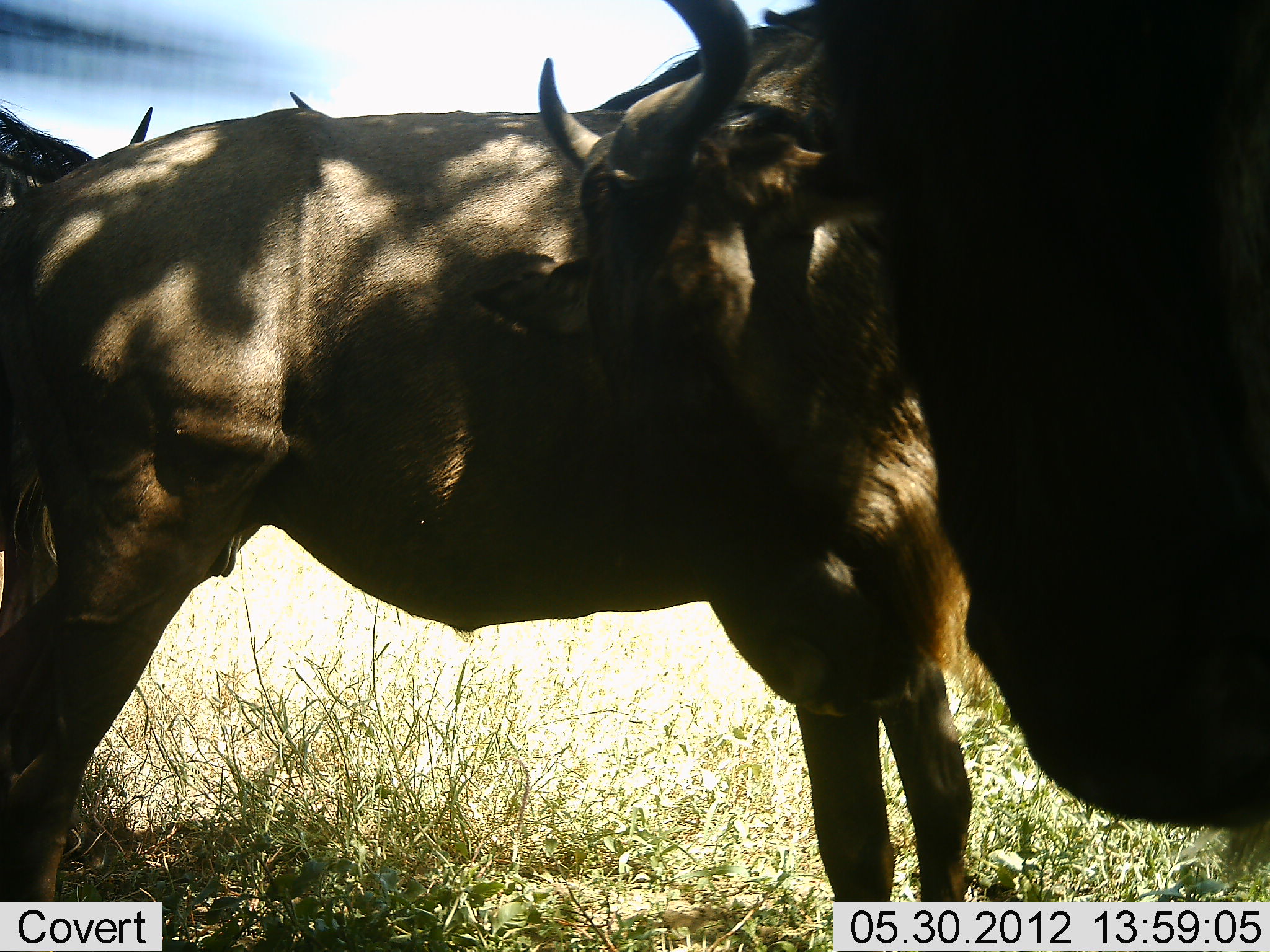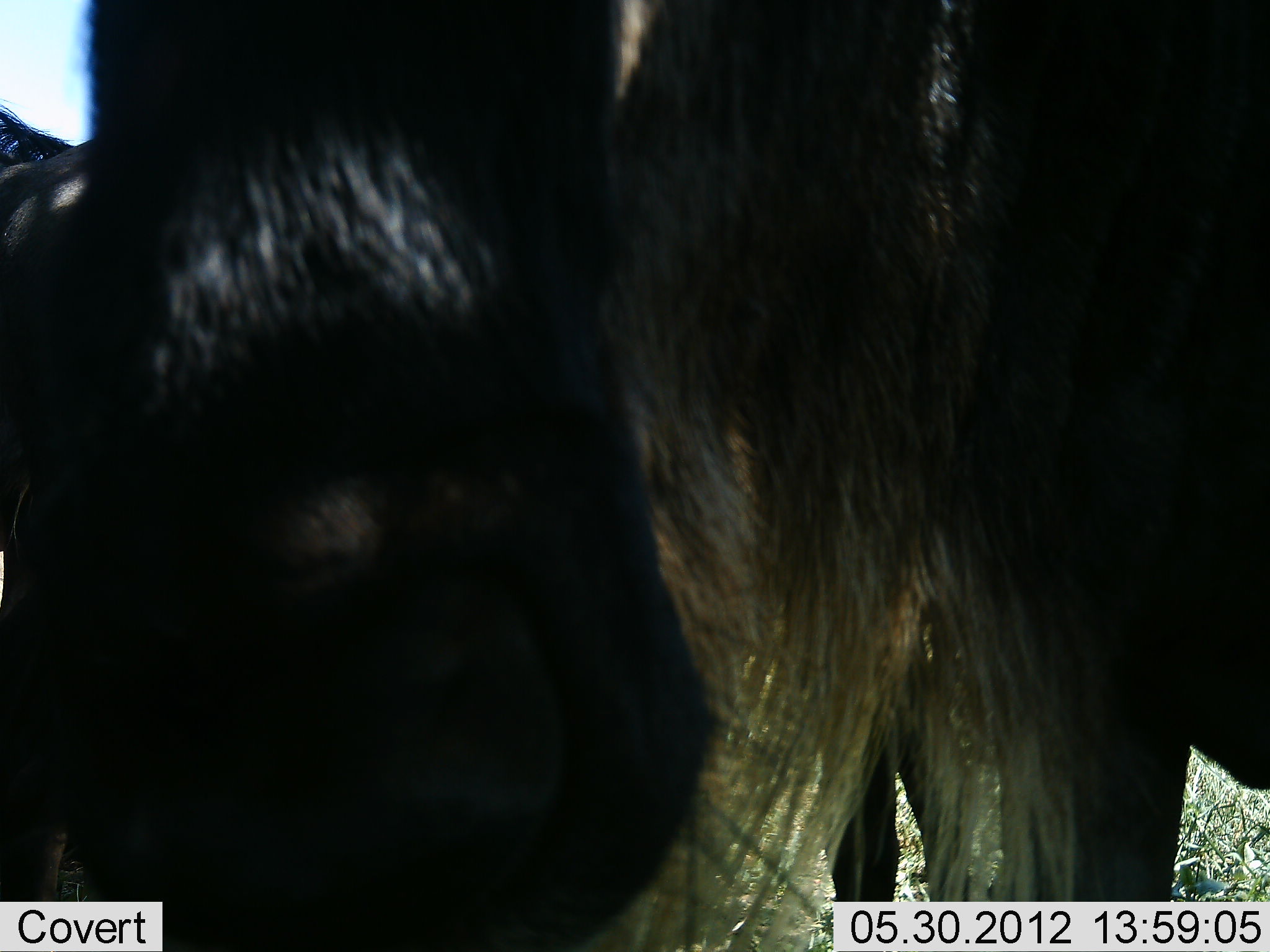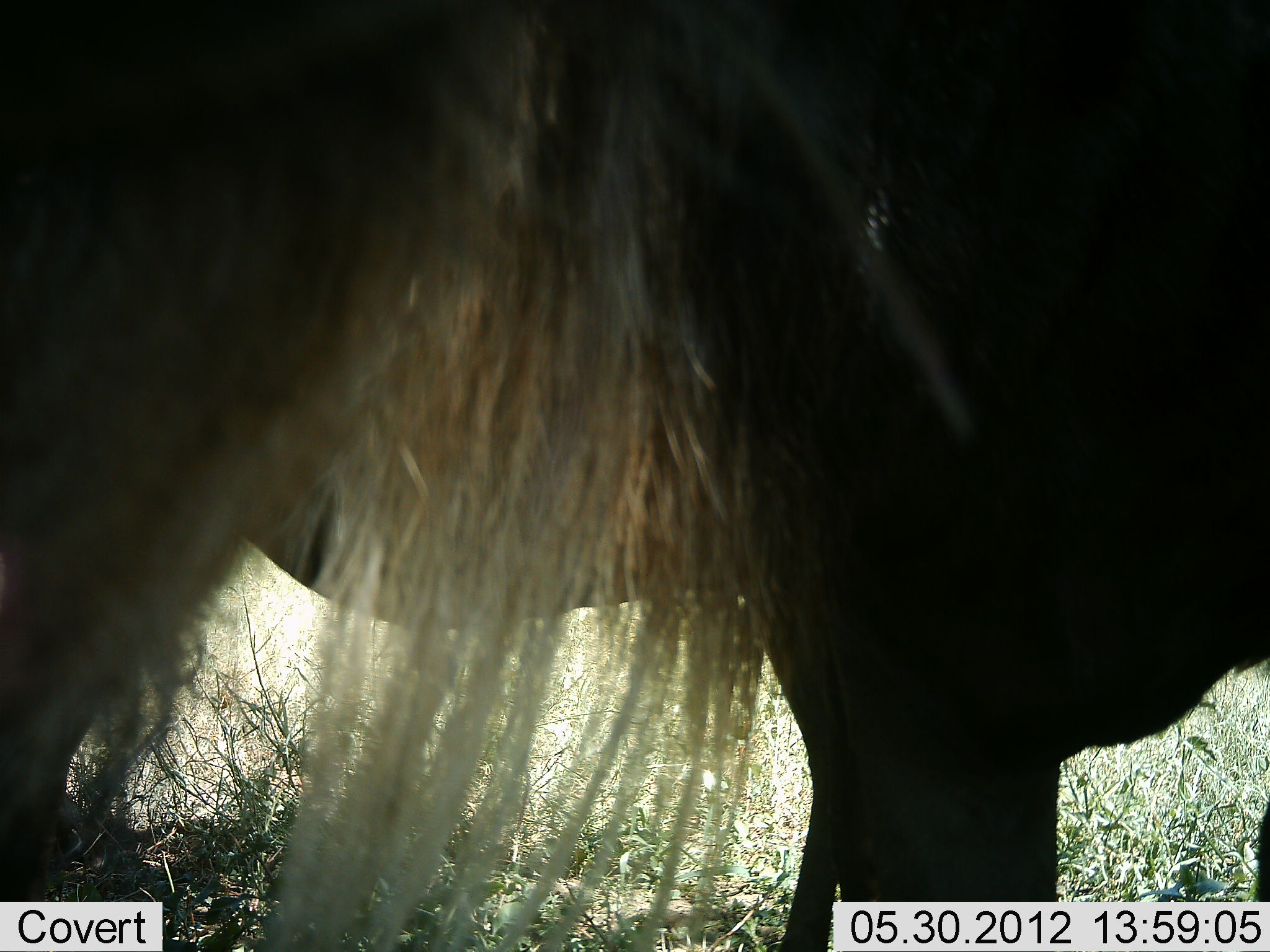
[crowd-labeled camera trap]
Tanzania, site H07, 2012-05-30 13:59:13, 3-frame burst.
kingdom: Animalia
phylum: Chordata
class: Mammalia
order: Artiodactyla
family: Bovidae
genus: Connochaetes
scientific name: Connochaetes taurinus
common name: blue wildebeest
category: wildebeest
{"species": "wildebeest (blue wildebeest) (Connochaetes taurinus)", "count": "3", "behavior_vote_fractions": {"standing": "90%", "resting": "0%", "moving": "40%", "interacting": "20%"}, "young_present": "0%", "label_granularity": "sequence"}